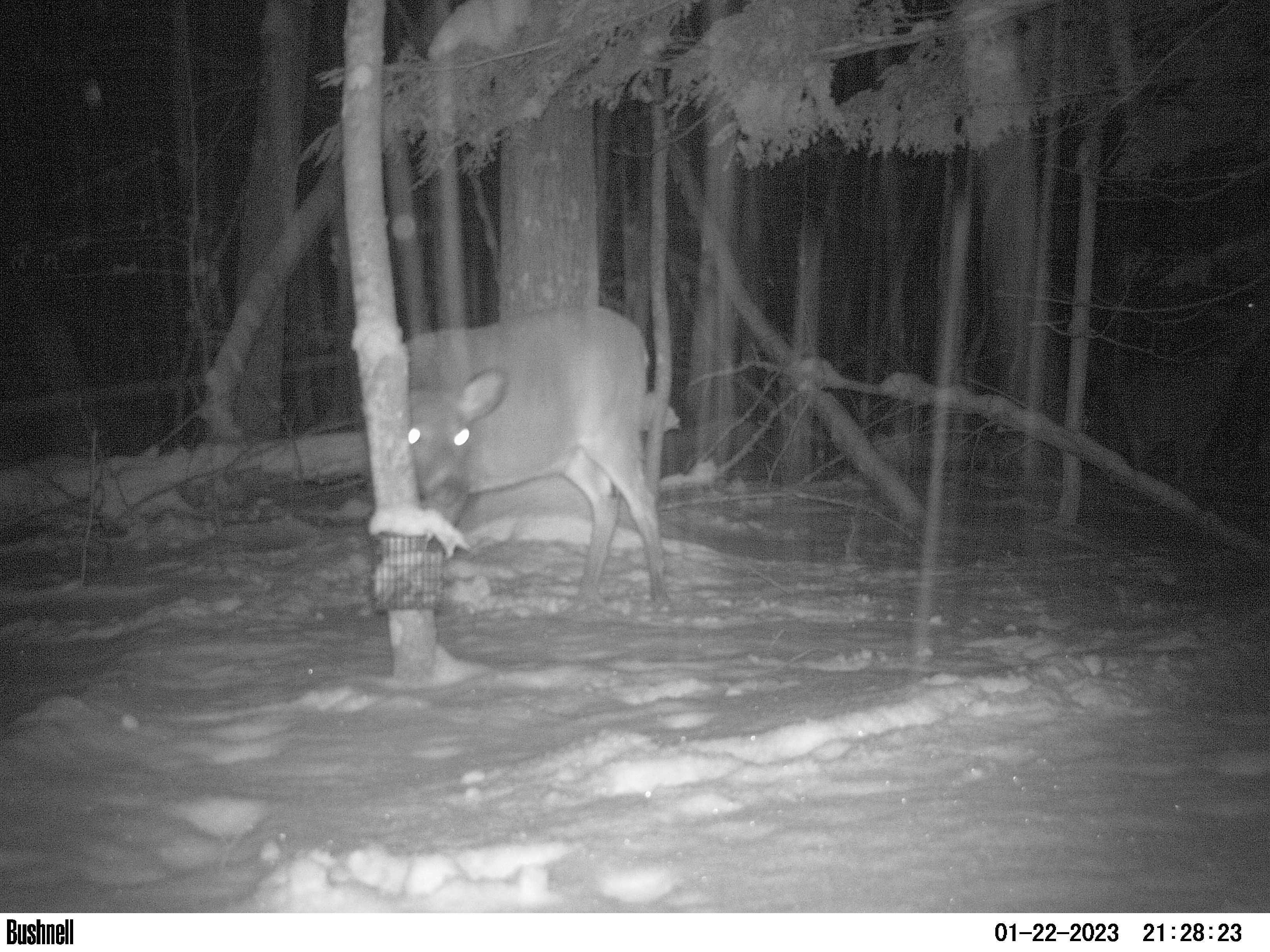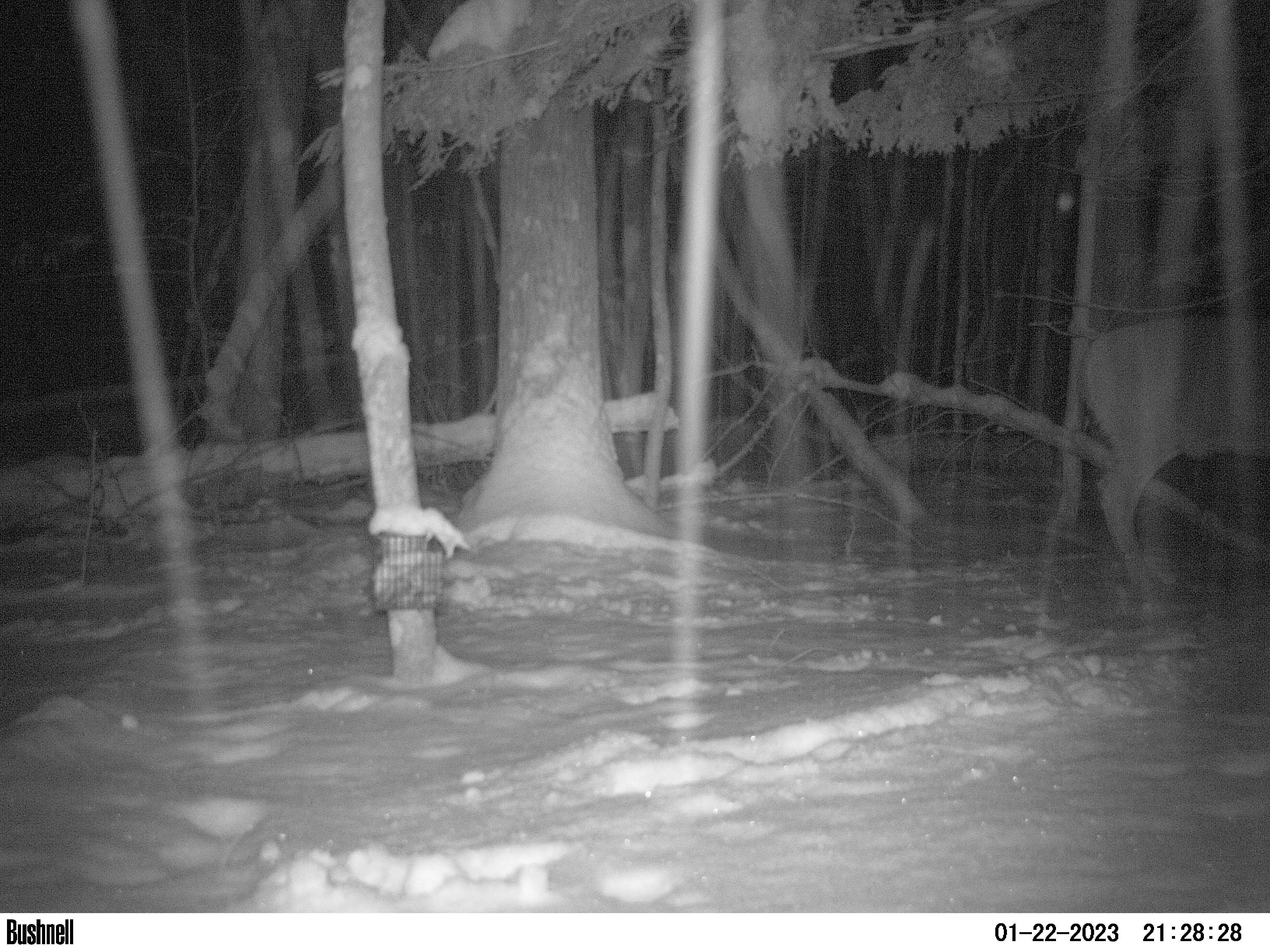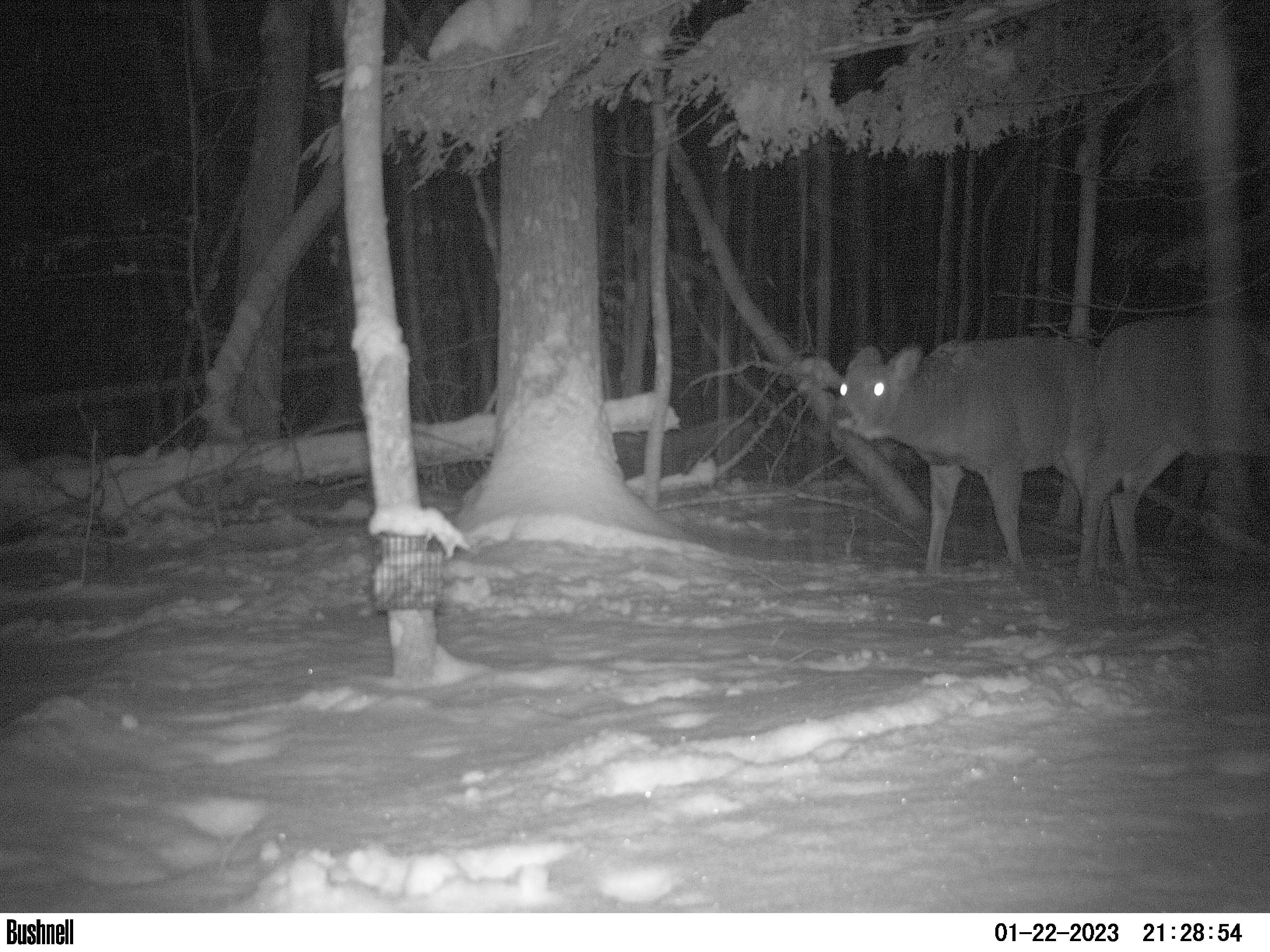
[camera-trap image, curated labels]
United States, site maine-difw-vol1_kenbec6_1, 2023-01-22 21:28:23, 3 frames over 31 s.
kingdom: Animalia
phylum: Chordata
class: Mammalia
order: Artiodactyla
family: Cervidae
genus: Odocoileus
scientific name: Odocoileus virginianus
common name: white-tailed deer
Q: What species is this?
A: White-tailed deer (Odocoileus virginianus).